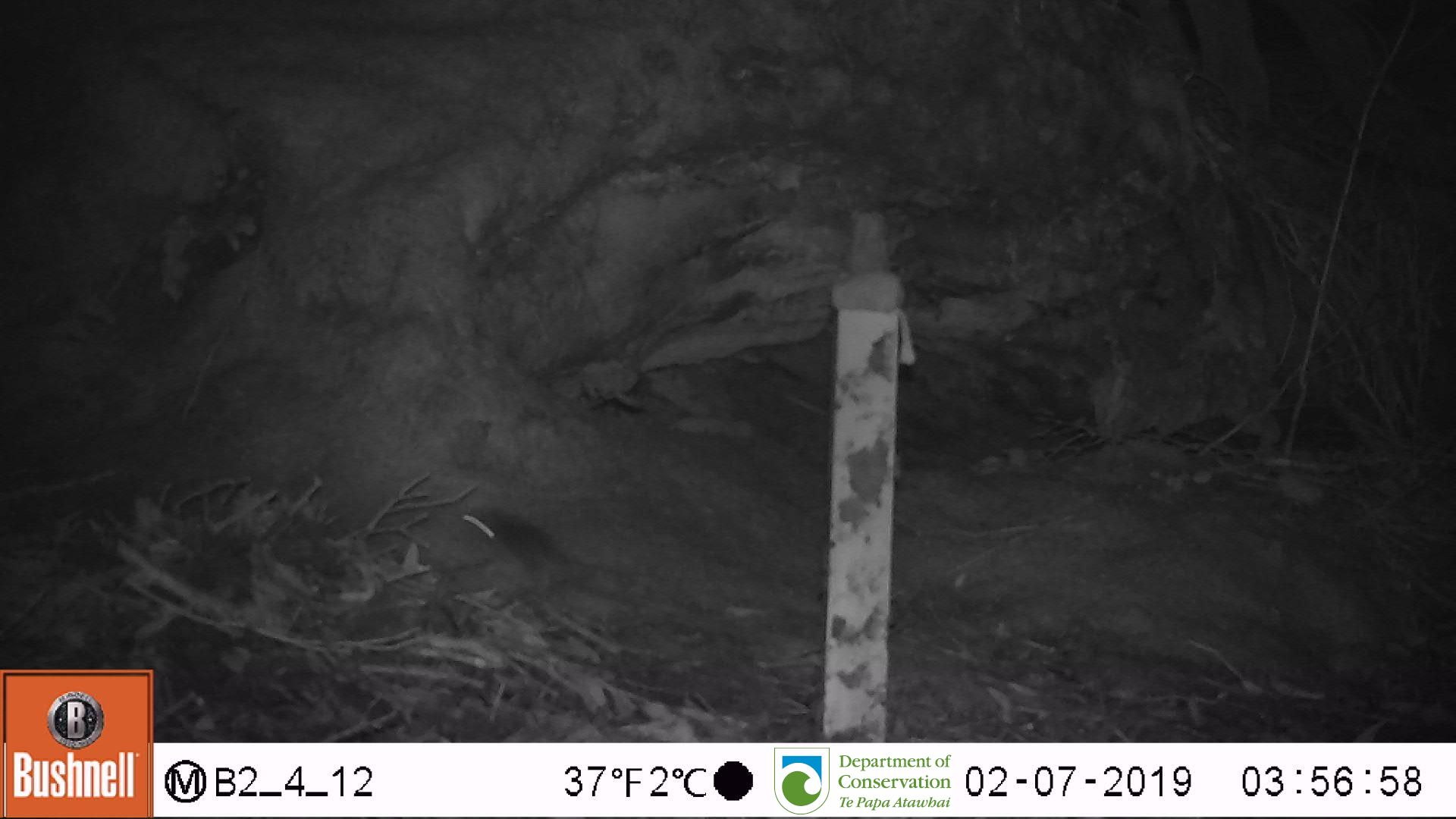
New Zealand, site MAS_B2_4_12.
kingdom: Animalia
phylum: Chordata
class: Mammalia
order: Rodentia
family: Muridae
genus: Mus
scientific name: Mus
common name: mouse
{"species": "mouse (Mus)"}